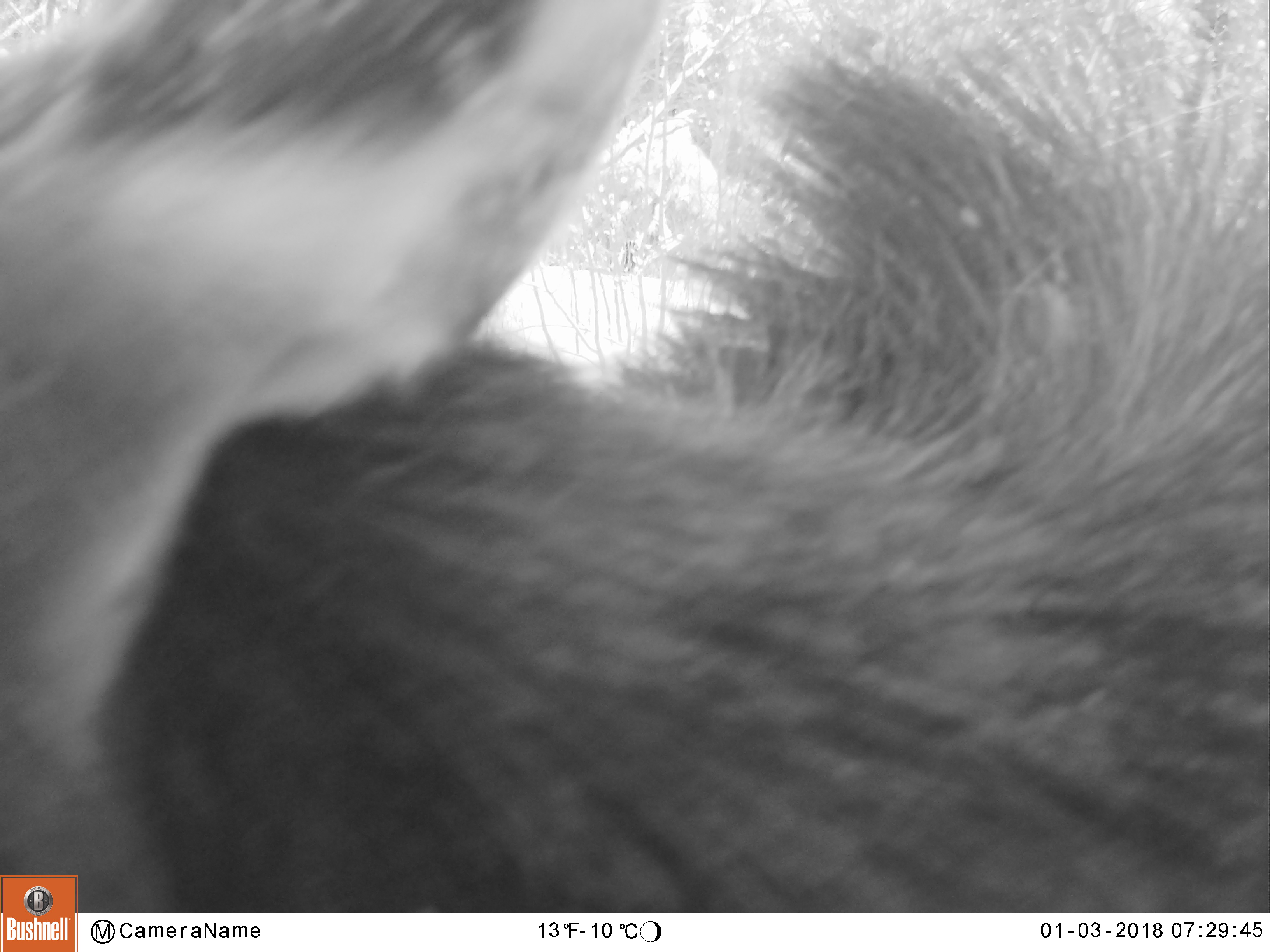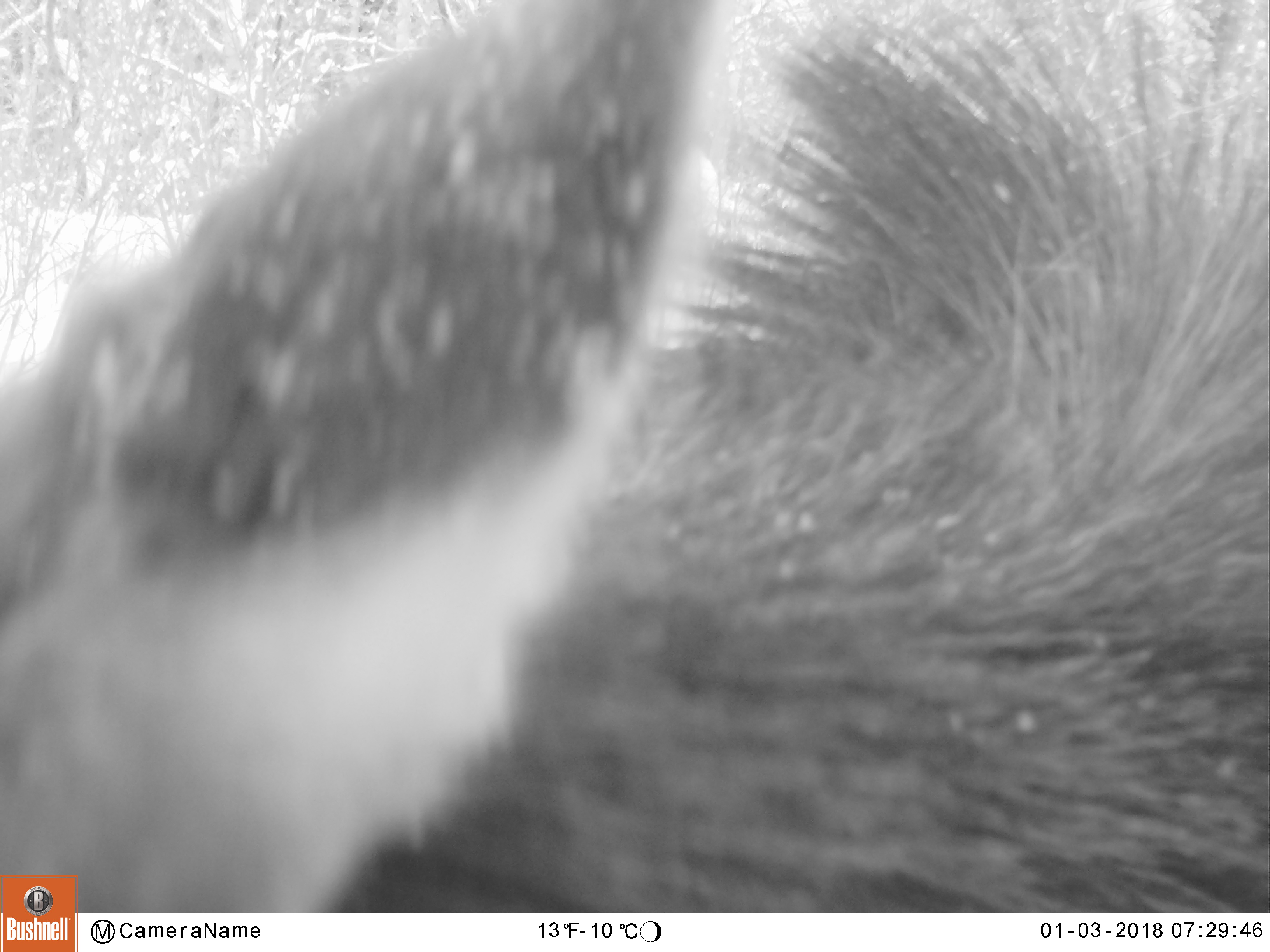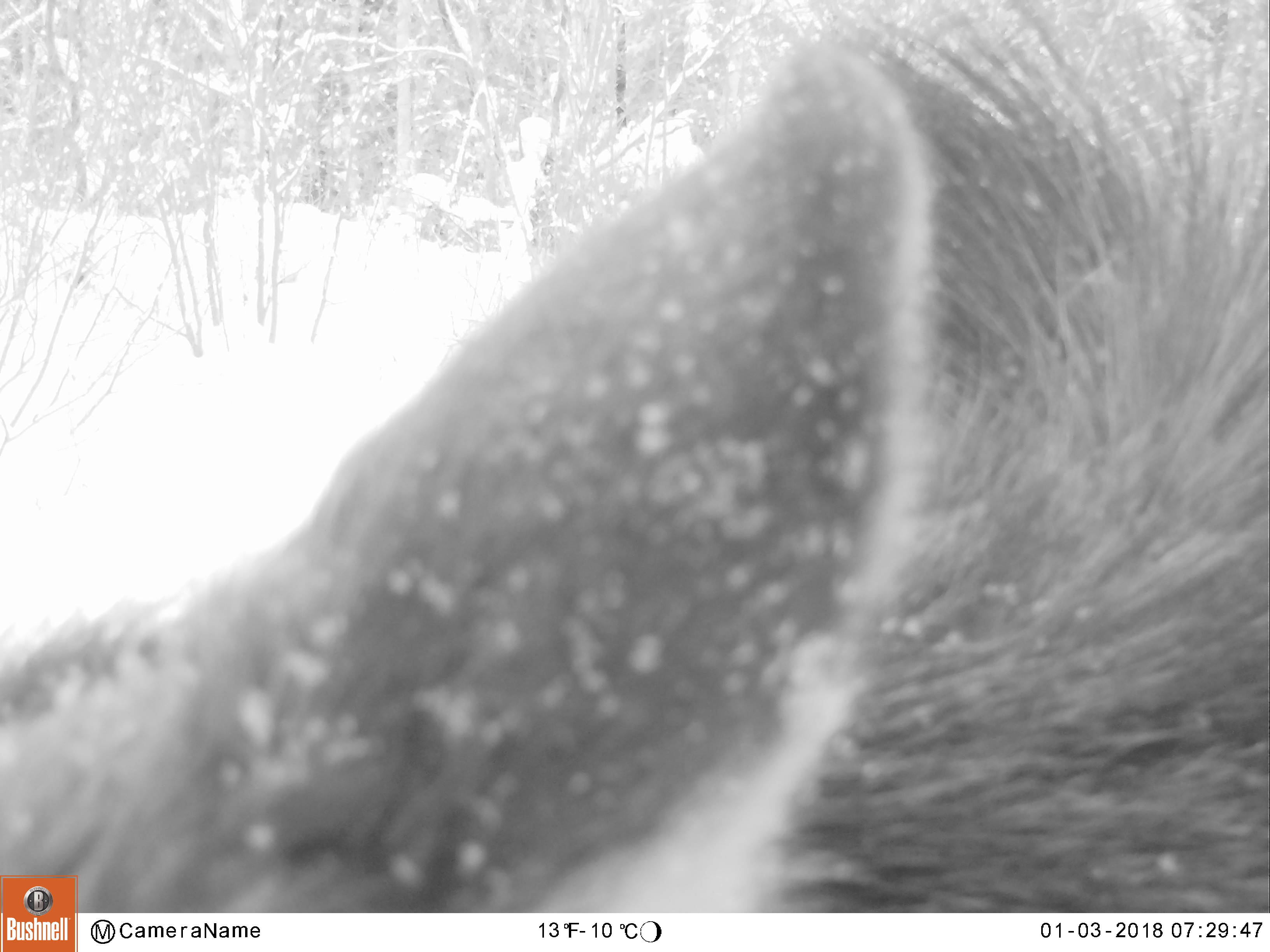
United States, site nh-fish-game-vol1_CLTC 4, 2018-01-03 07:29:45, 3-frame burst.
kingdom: Animalia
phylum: Chordata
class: Mammalia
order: Artiodactyla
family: Cervidae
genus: Alces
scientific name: Alces alces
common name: moose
Moose (Alces alces).